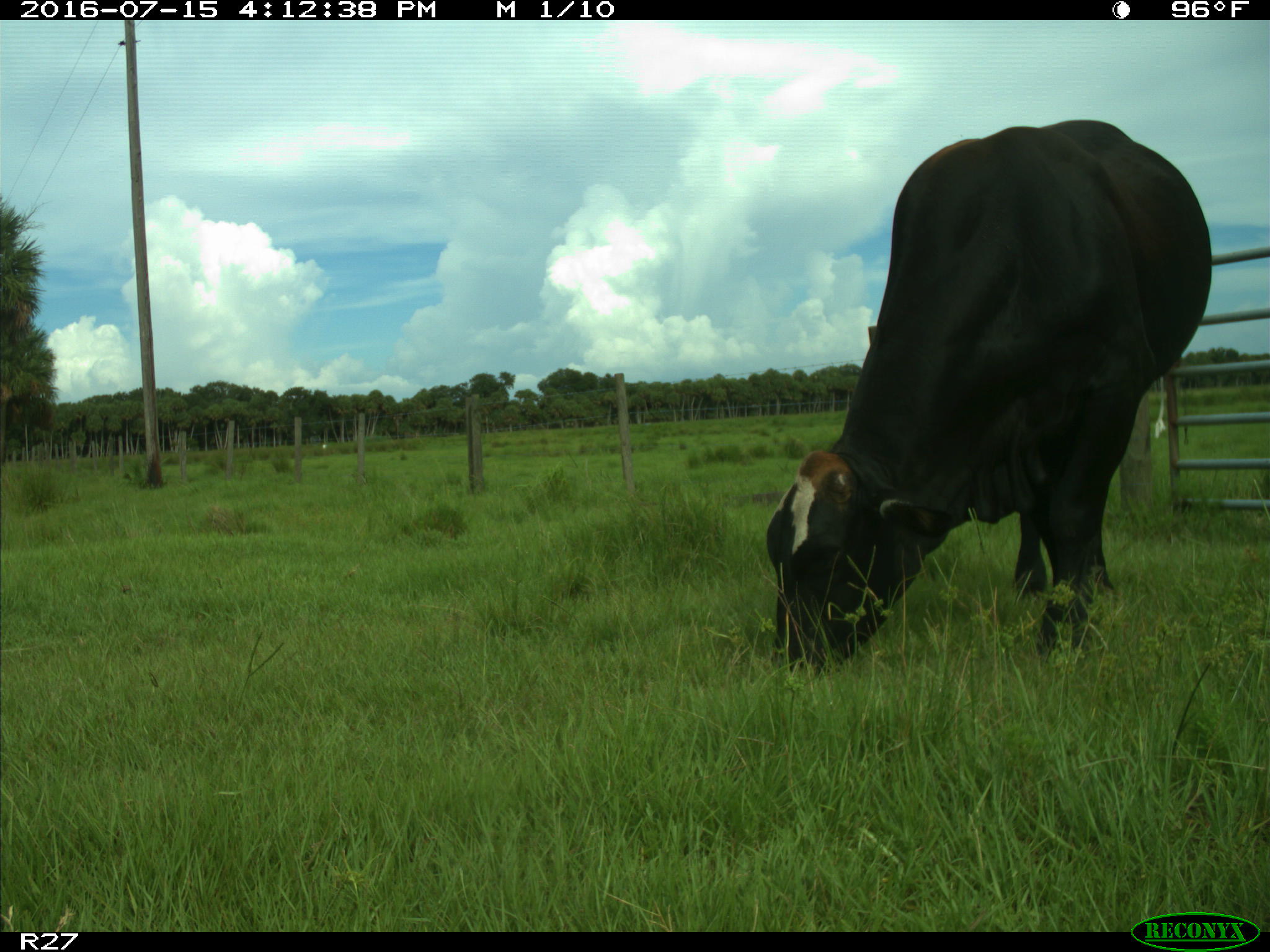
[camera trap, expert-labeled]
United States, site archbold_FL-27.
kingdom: Animalia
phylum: Chordata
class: Mammalia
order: Artiodactyla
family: Bovidae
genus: Bos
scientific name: Bos taurus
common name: domestic cow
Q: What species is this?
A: Bos taurus (domestic cow).